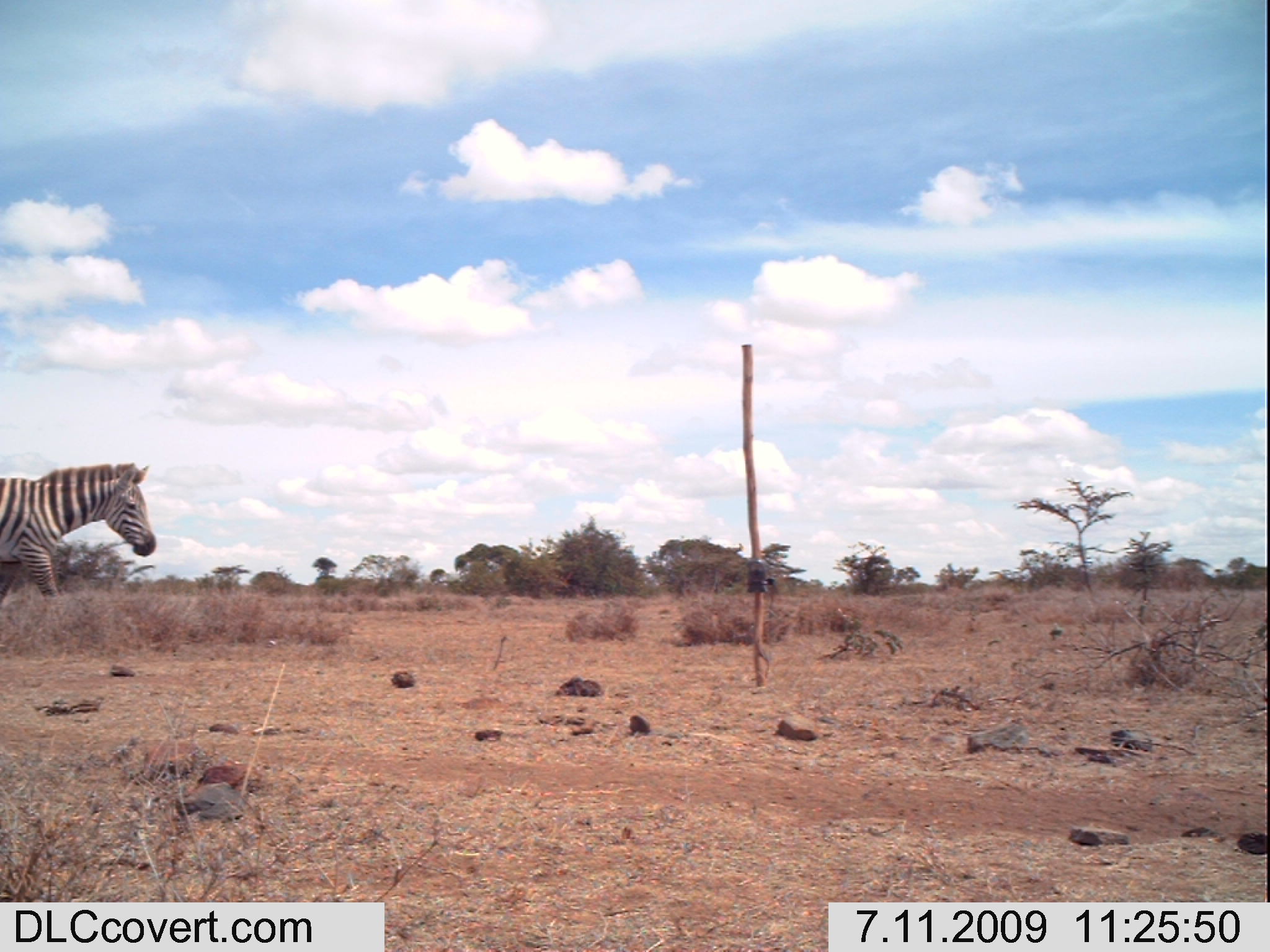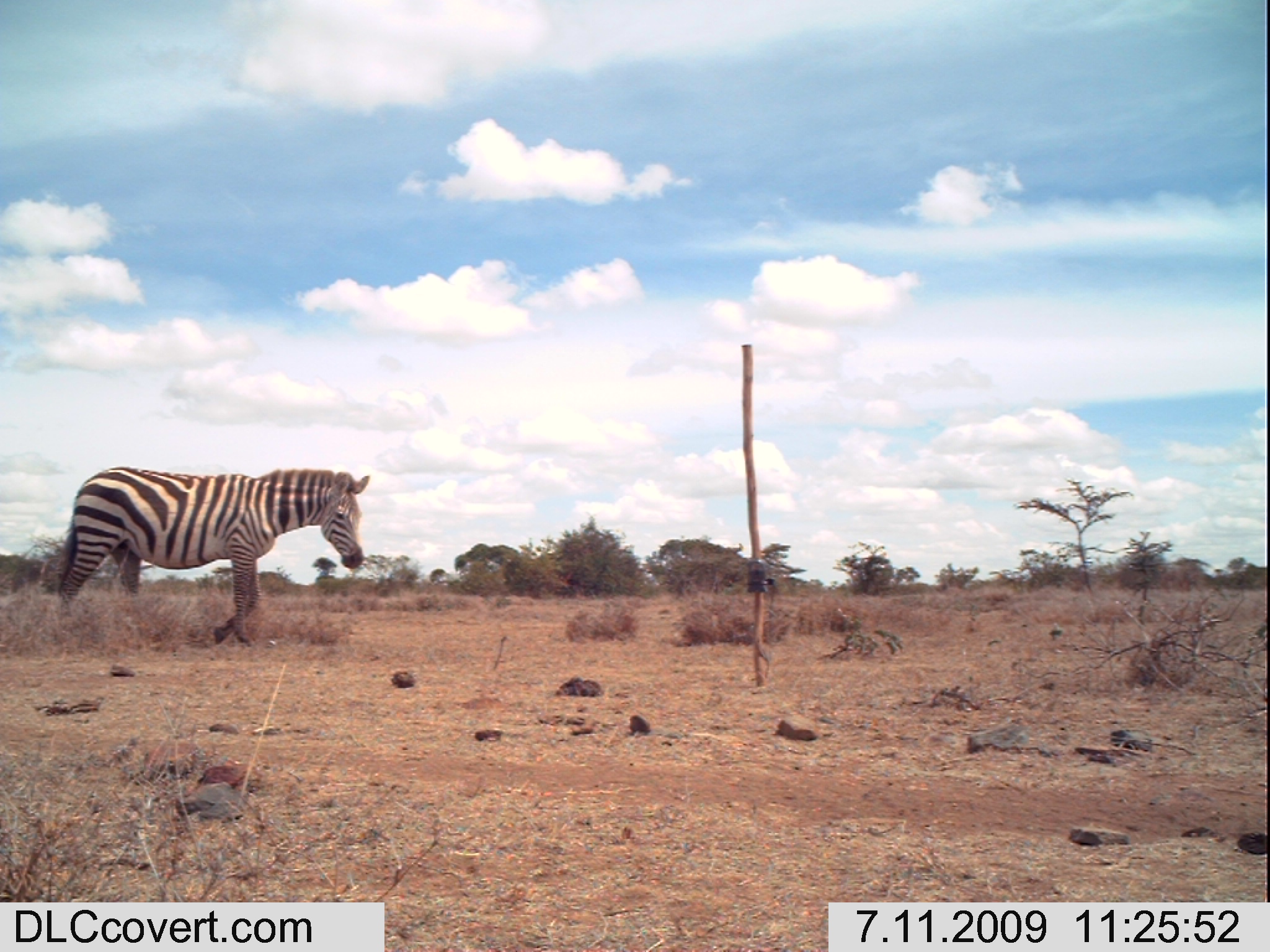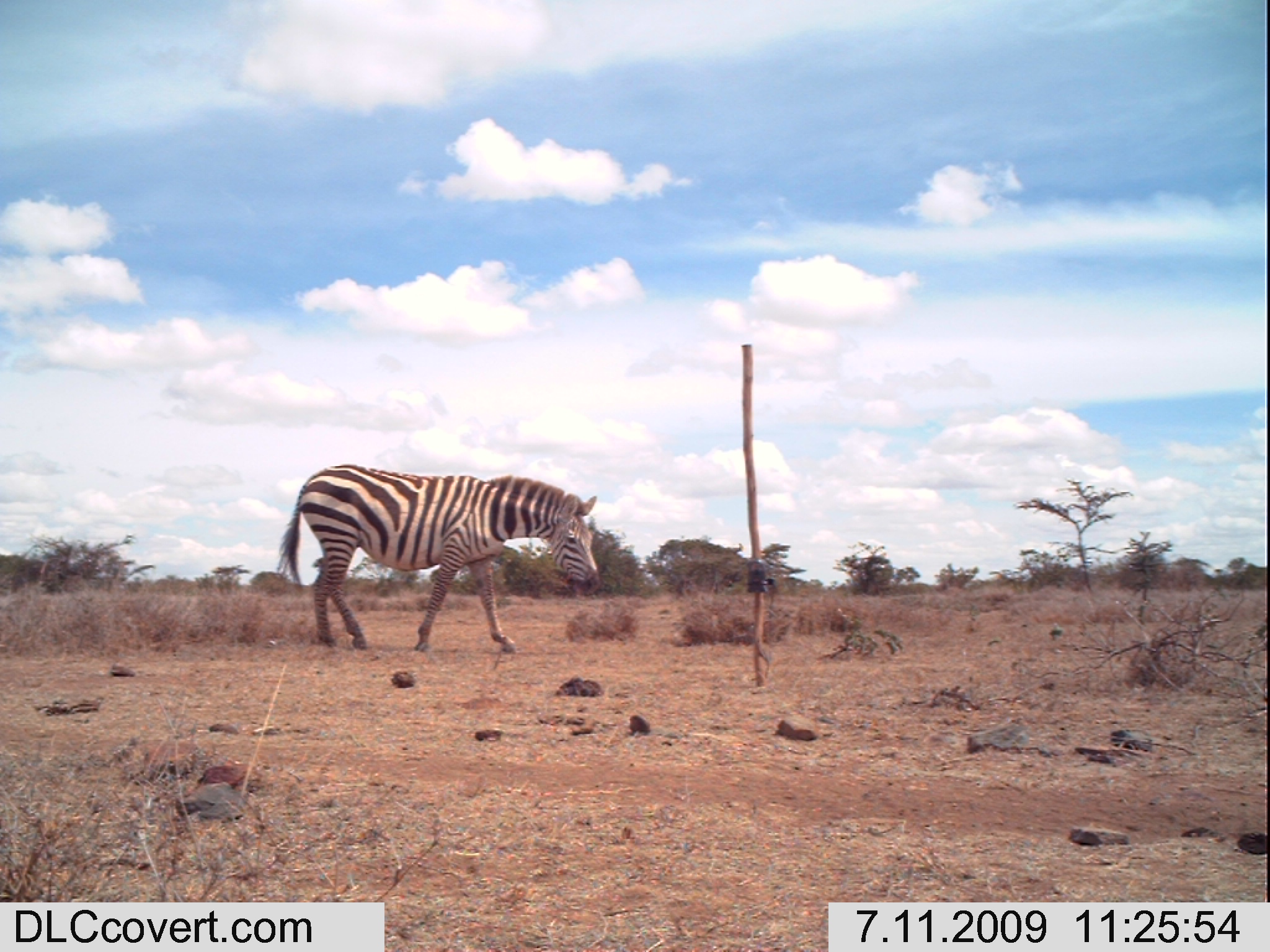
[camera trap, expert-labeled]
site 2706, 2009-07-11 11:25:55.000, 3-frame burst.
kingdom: Animalia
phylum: Chordata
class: Mammalia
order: Perissodactyla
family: Equidae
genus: Equus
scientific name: Equus quagga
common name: plains zebra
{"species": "Equus quagga (plains zebra)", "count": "1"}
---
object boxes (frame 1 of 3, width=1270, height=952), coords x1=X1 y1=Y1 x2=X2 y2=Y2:
equus quagga: x1=0 y1=459 x2=156 y2=605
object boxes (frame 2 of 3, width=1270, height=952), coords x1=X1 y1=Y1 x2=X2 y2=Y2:
equus quagga: x1=54 y1=464 x2=370 y2=650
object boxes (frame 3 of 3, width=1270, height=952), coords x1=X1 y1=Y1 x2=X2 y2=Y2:
equus quagga: x1=273 y1=461 x2=602 y2=656